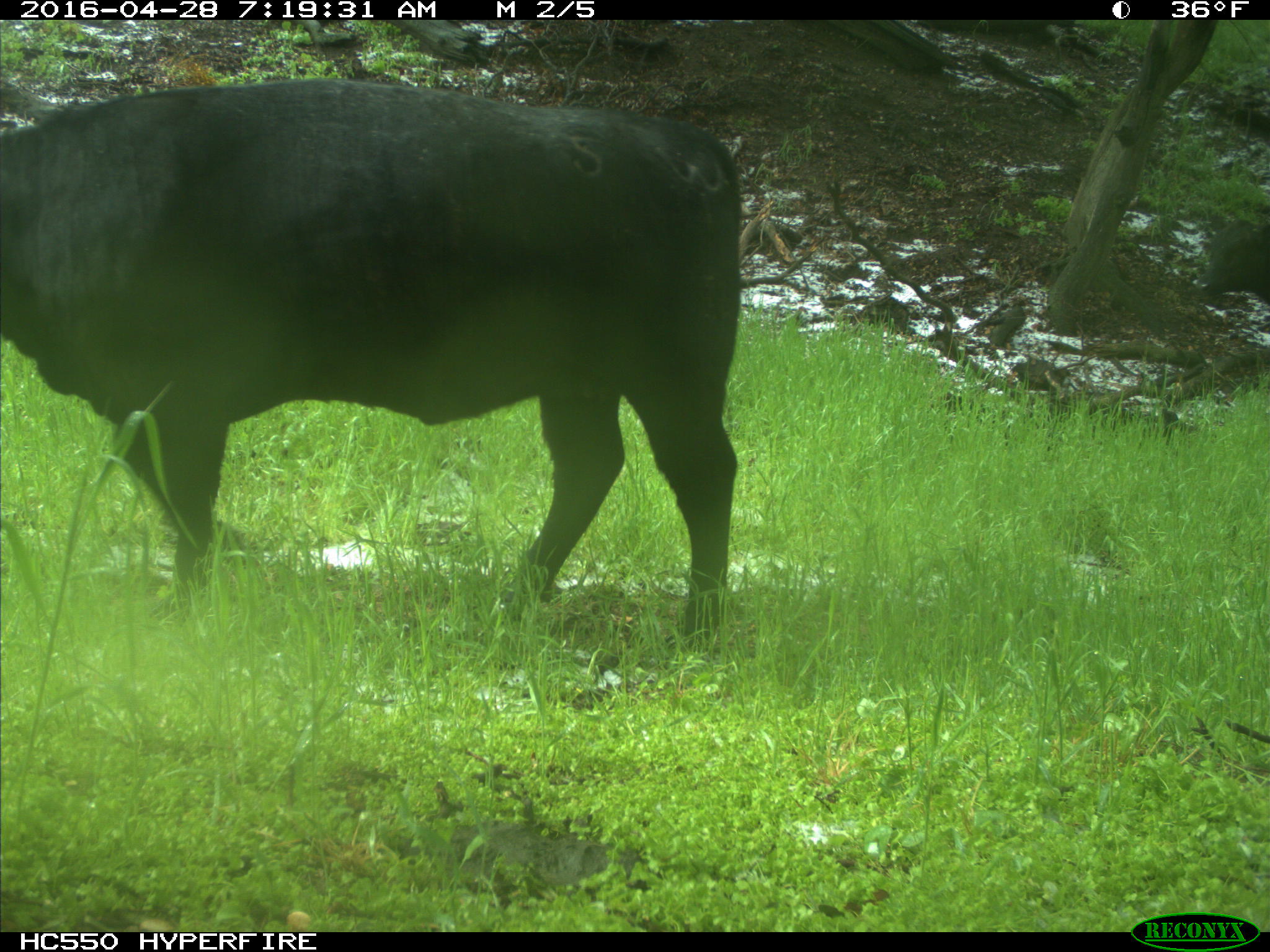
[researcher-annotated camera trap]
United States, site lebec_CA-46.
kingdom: Animalia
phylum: Chordata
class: Mammalia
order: Artiodactyla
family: Bovidae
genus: Bos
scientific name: Bos taurus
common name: domestic cow